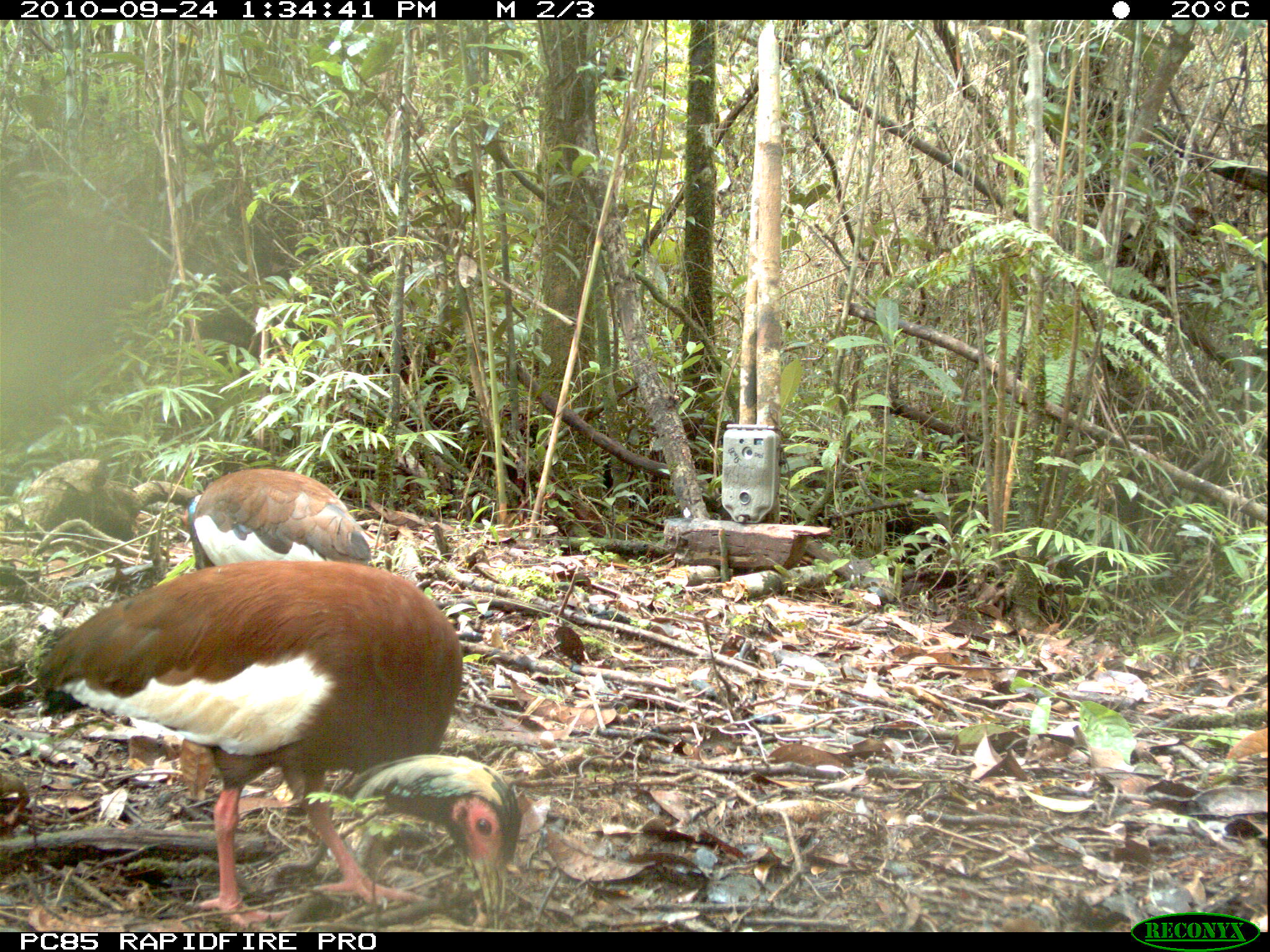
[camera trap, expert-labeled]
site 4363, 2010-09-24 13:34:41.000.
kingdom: Animalia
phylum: Chordata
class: Aves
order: Pelecaniformes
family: Threskiornithidae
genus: Lophotibis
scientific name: Lophotibis cristata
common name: madagascar ibis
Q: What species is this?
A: Lophotibis cristata (madagascar ibis).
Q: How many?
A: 1.